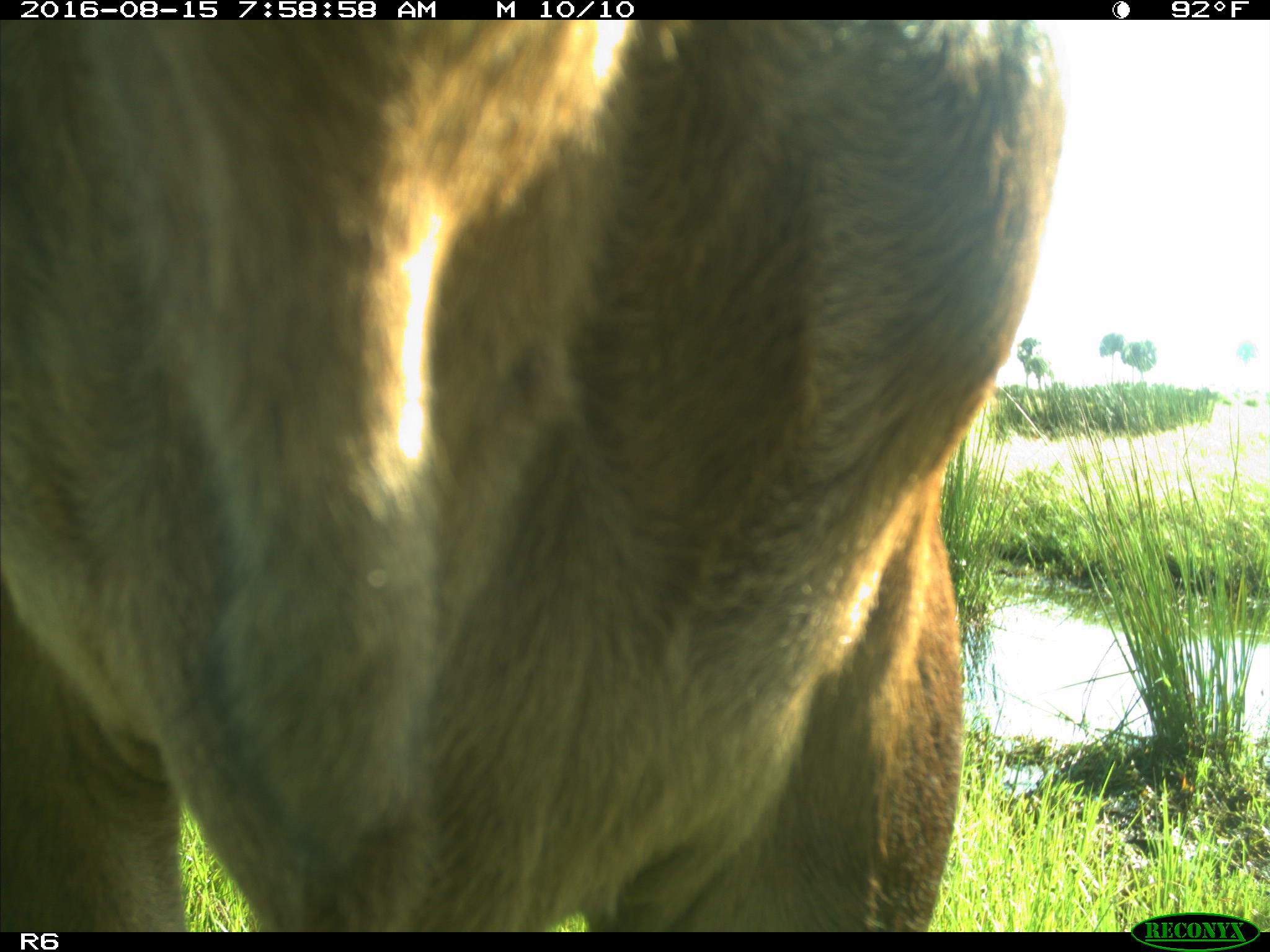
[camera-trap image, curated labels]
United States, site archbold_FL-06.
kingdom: Animalia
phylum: Chordata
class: Mammalia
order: Artiodactyla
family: Bovidae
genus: Bos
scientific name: Bos taurus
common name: domestic cow